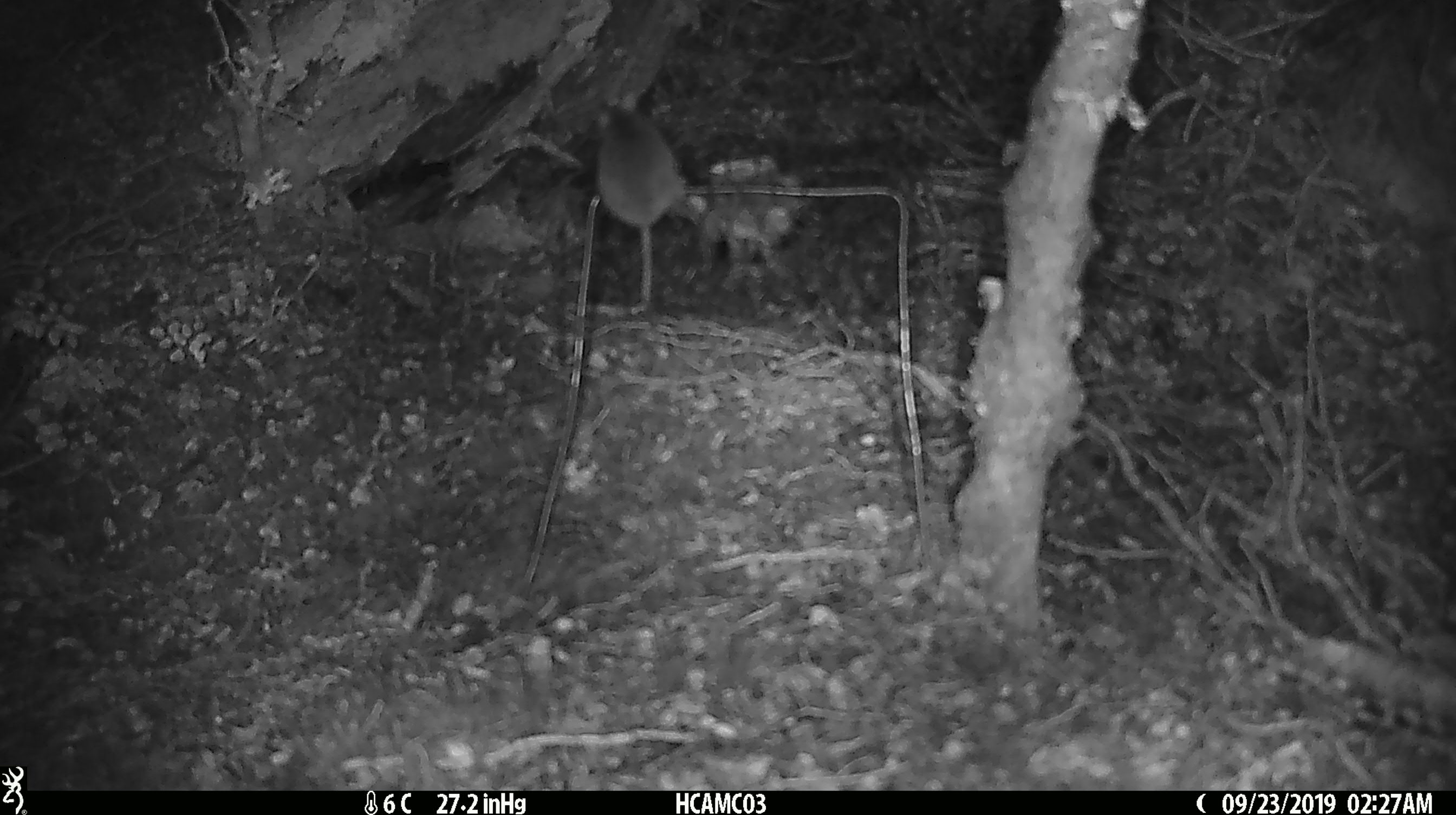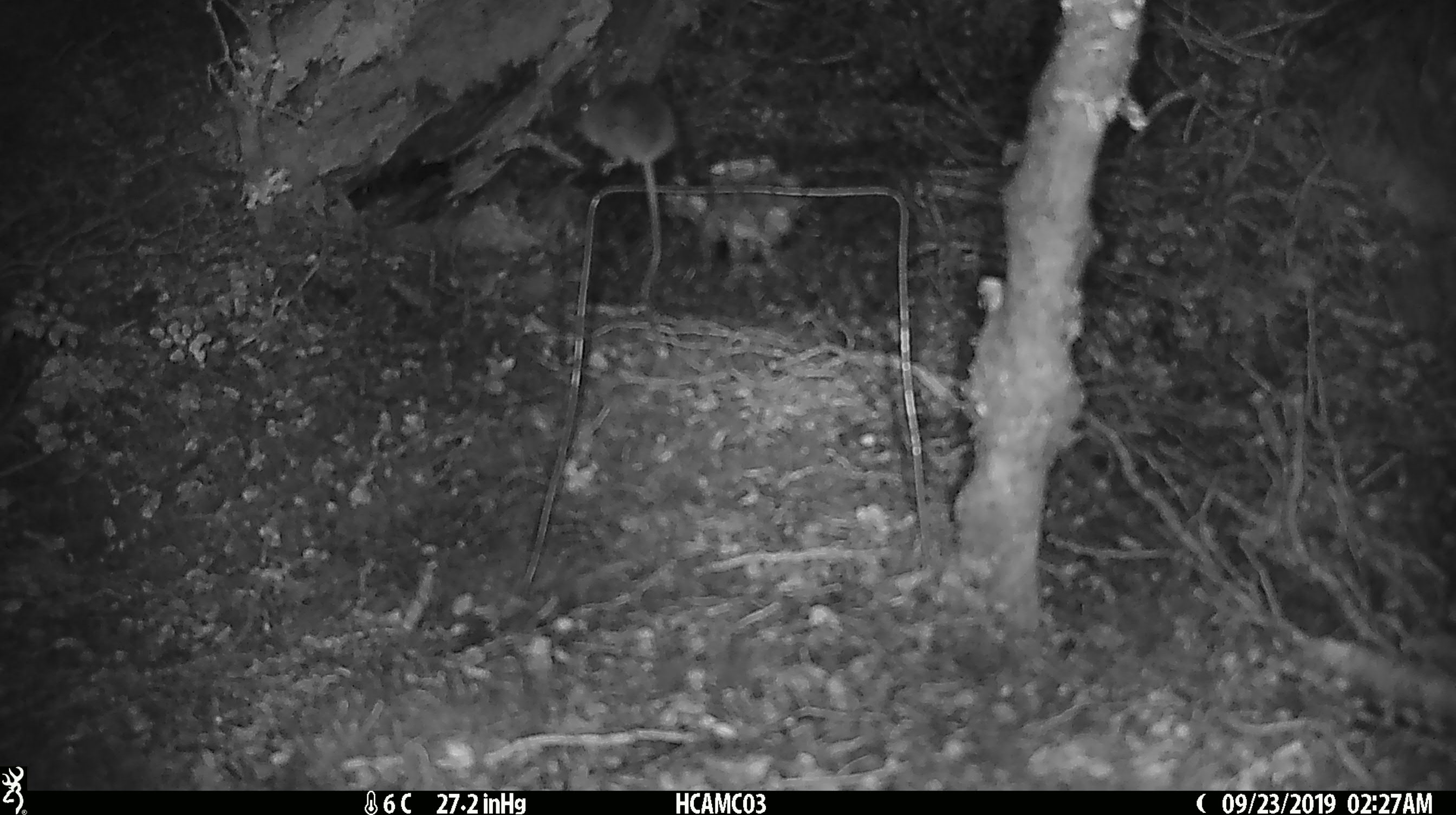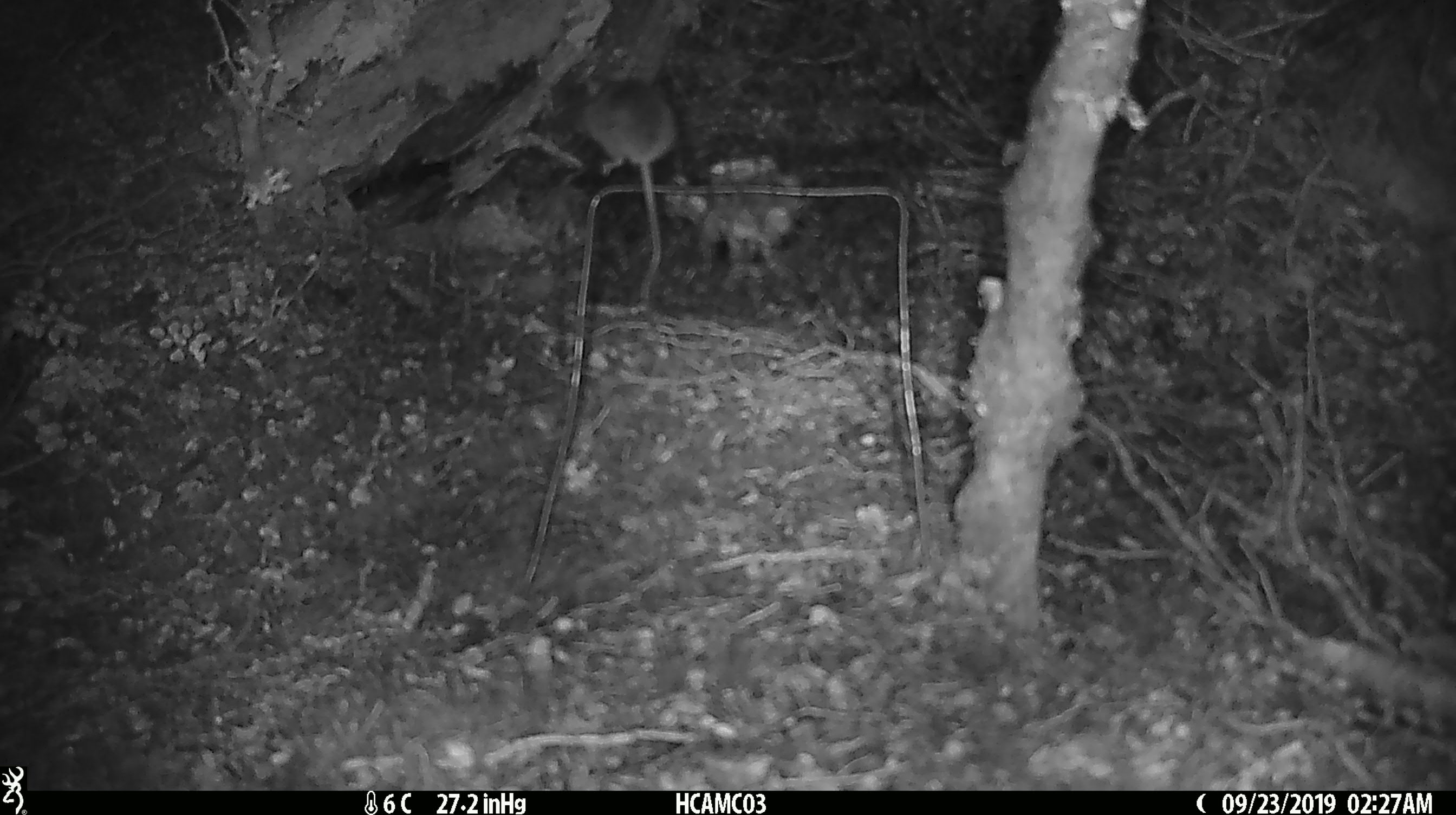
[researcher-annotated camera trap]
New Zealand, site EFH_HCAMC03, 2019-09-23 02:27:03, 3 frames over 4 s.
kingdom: Animalia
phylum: Chordata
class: Mammalia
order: Rodentia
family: Muridae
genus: Mus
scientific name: Mus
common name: mouse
Mouse (Mus).